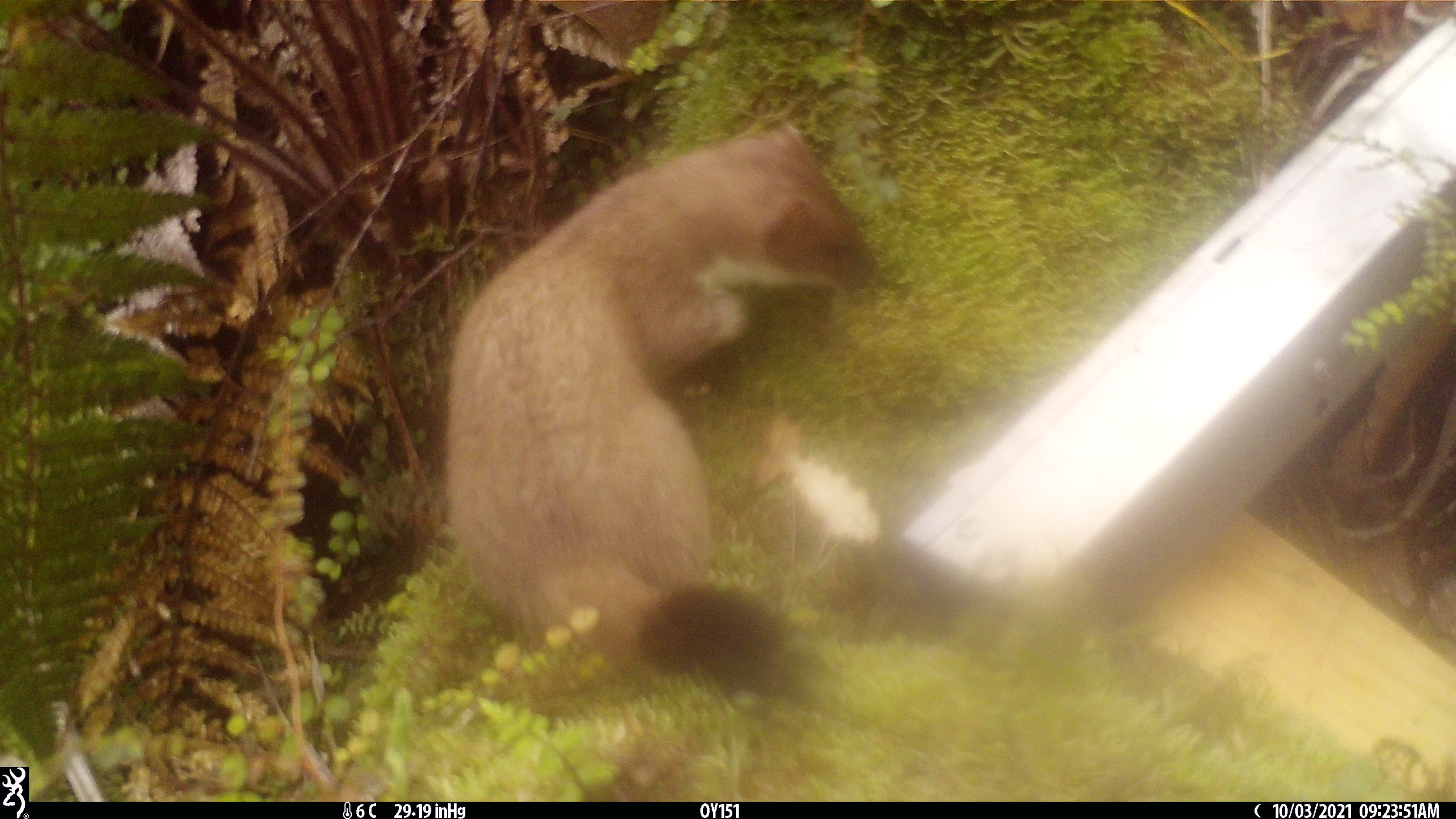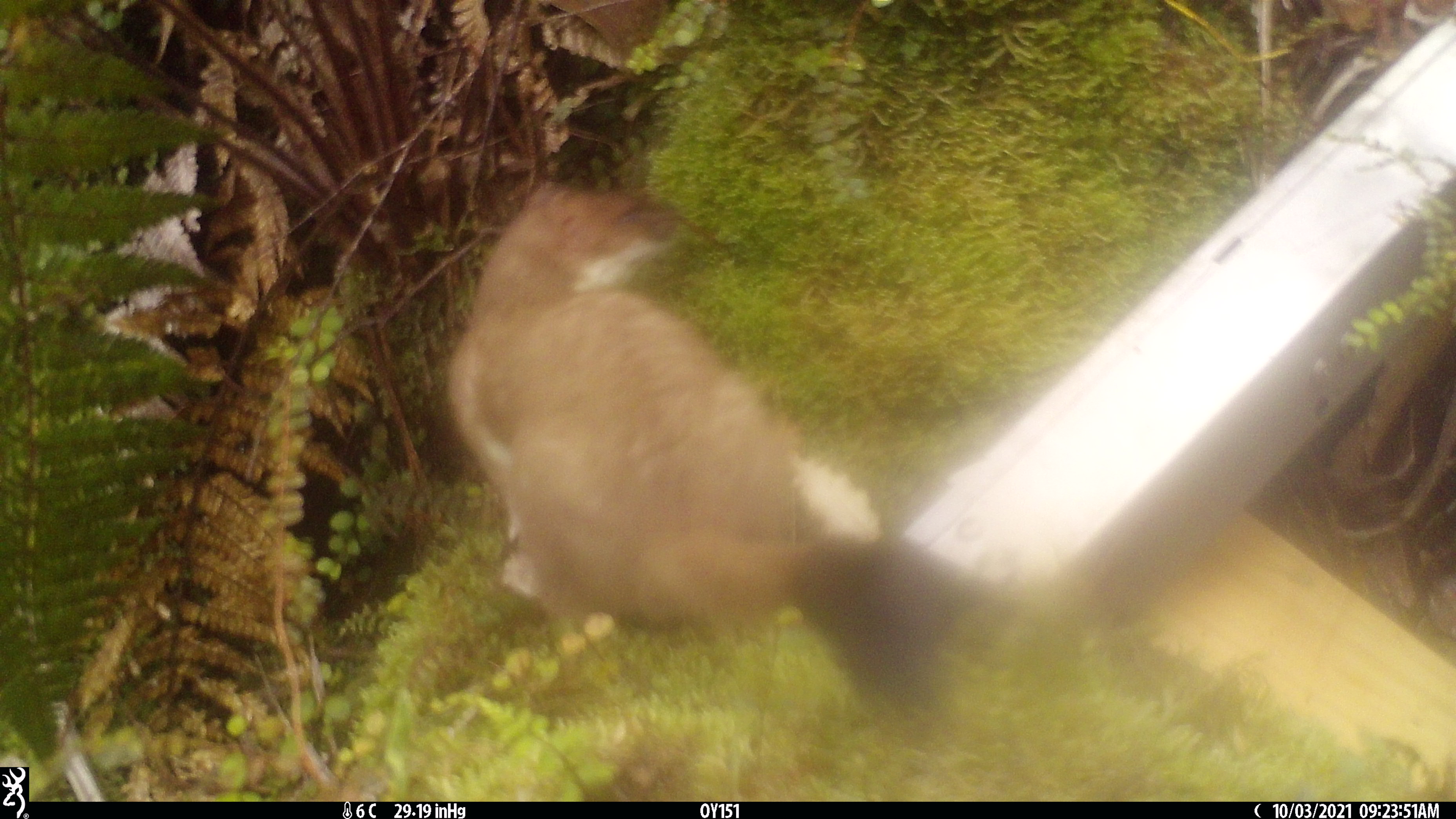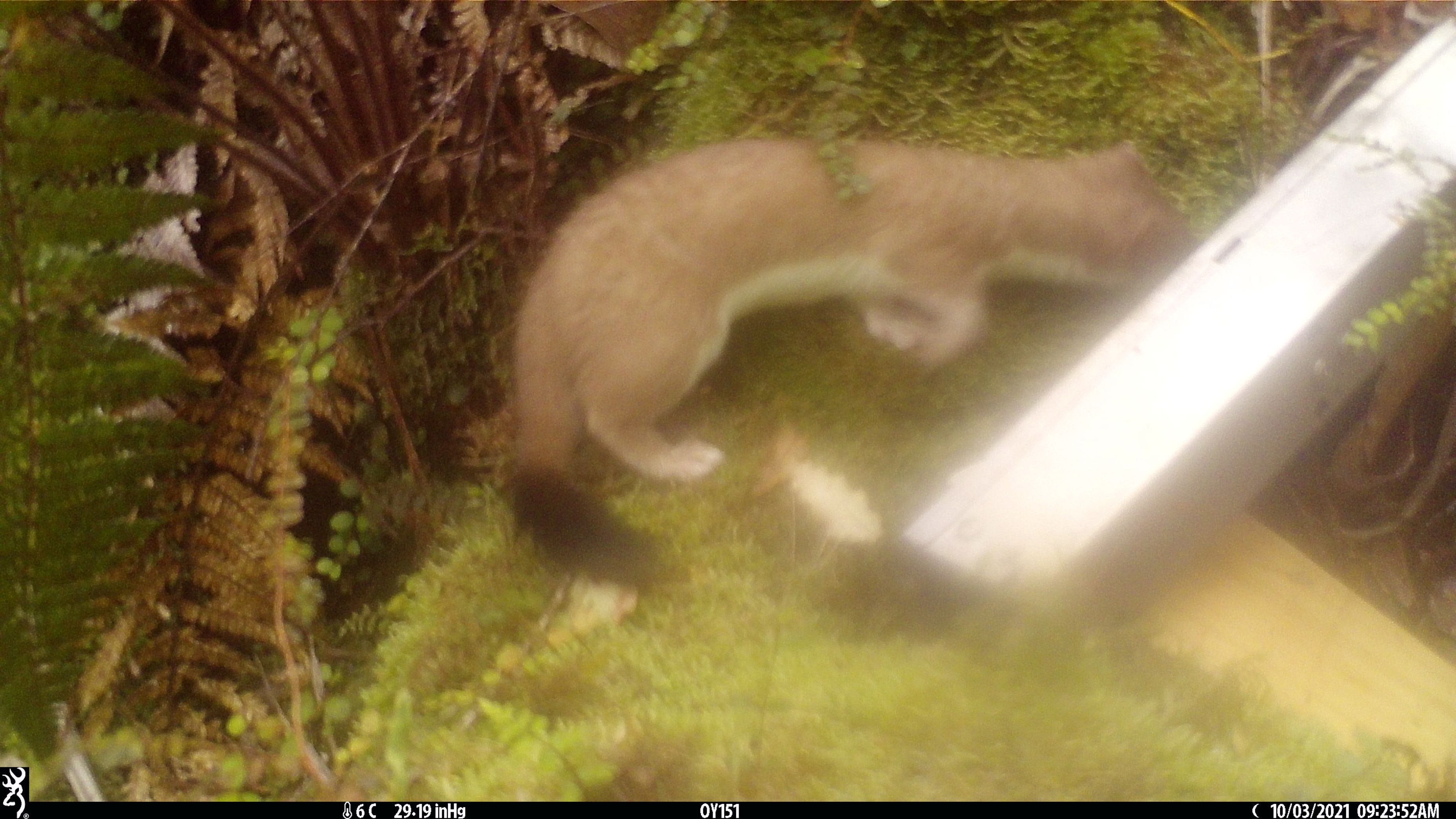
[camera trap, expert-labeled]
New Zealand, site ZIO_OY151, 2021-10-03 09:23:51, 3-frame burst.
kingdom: Animalia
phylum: Chordata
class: Mammalia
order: Carnivora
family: Mustelidae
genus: Mustela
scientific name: Mustela erminea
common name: stoat